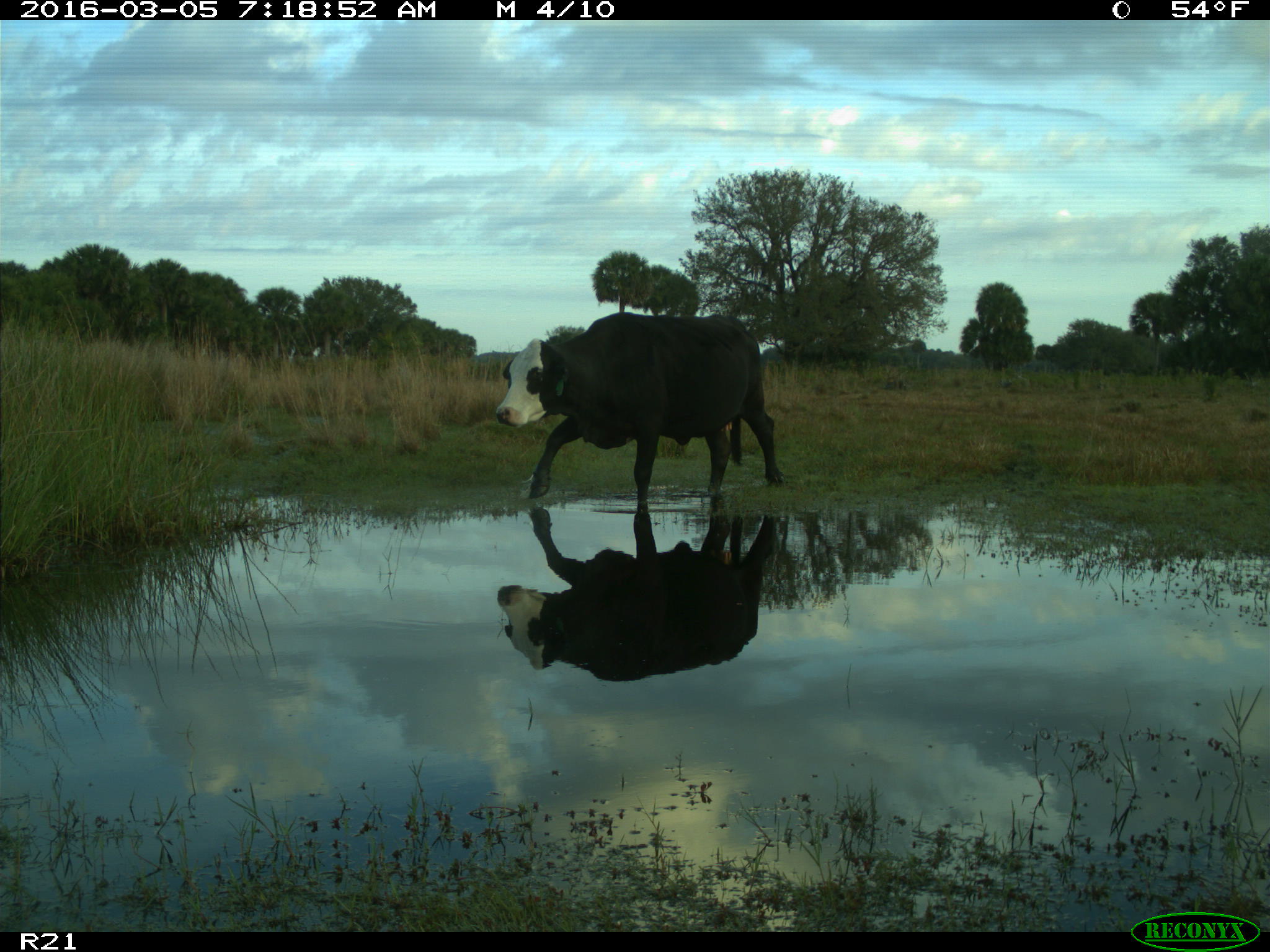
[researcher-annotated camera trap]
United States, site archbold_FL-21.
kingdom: Animalia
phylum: Chordata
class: Mammalia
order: Artiodactyla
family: Bovidae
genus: Bos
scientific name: Bos taurus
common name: domestic cow